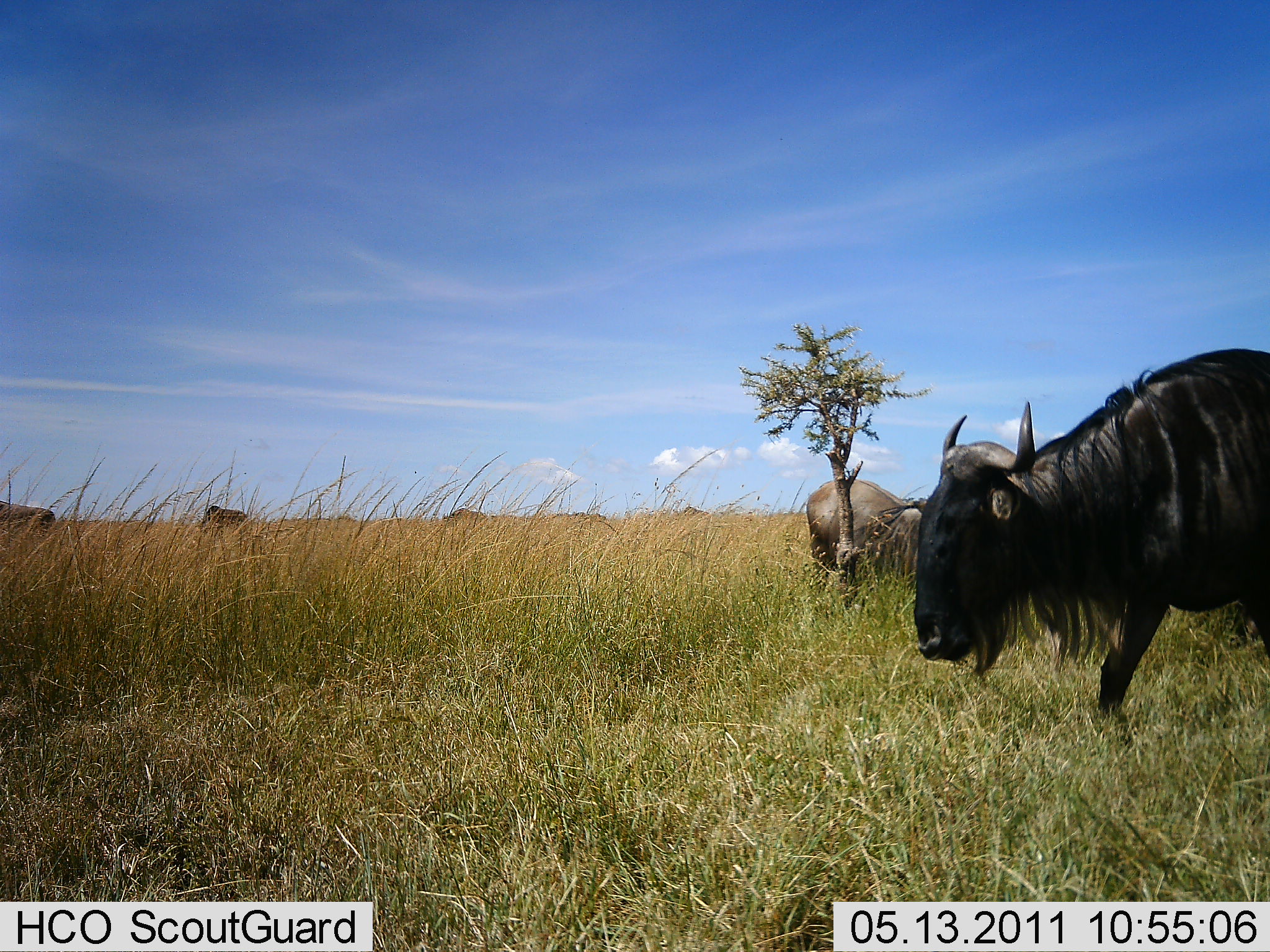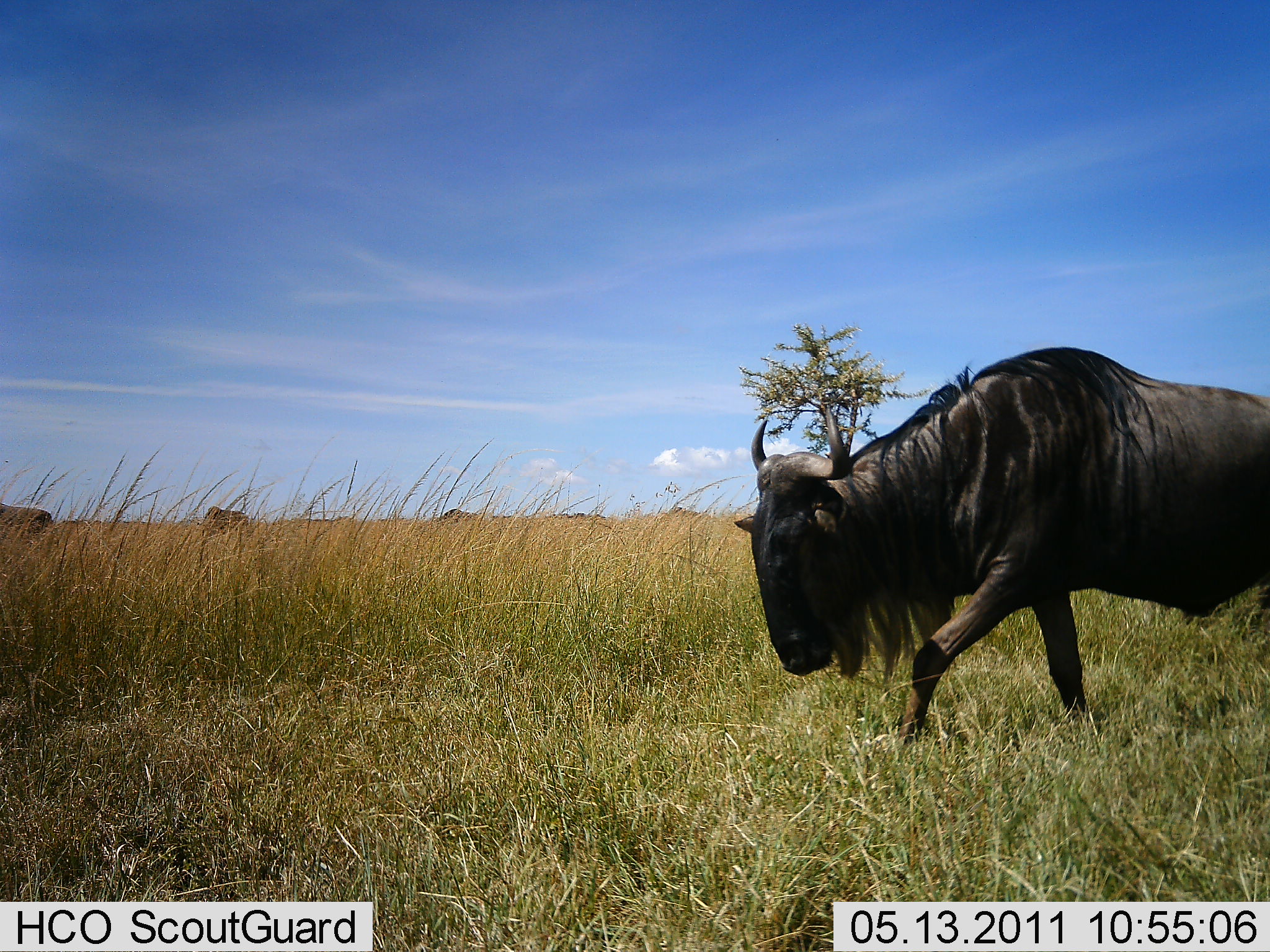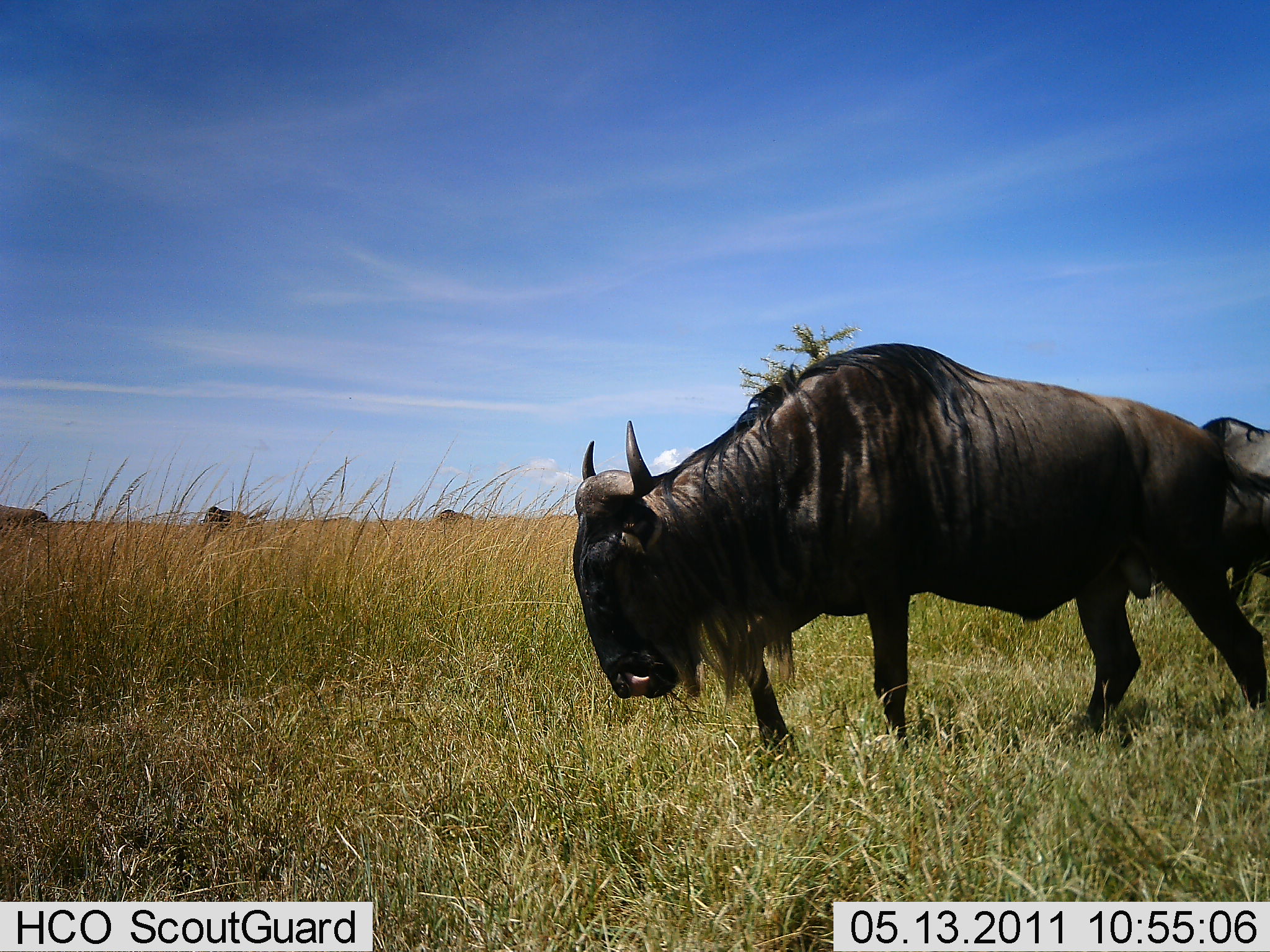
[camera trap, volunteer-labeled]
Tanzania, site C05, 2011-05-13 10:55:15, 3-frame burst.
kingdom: Animalia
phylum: Chordata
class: Mammalia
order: Artiodactyla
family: Bovidae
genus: Connochaetes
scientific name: Connochaetes taurinus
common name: blue wildebeest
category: wildebeest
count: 6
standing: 17%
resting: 0%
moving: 100%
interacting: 0%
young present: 0%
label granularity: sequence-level